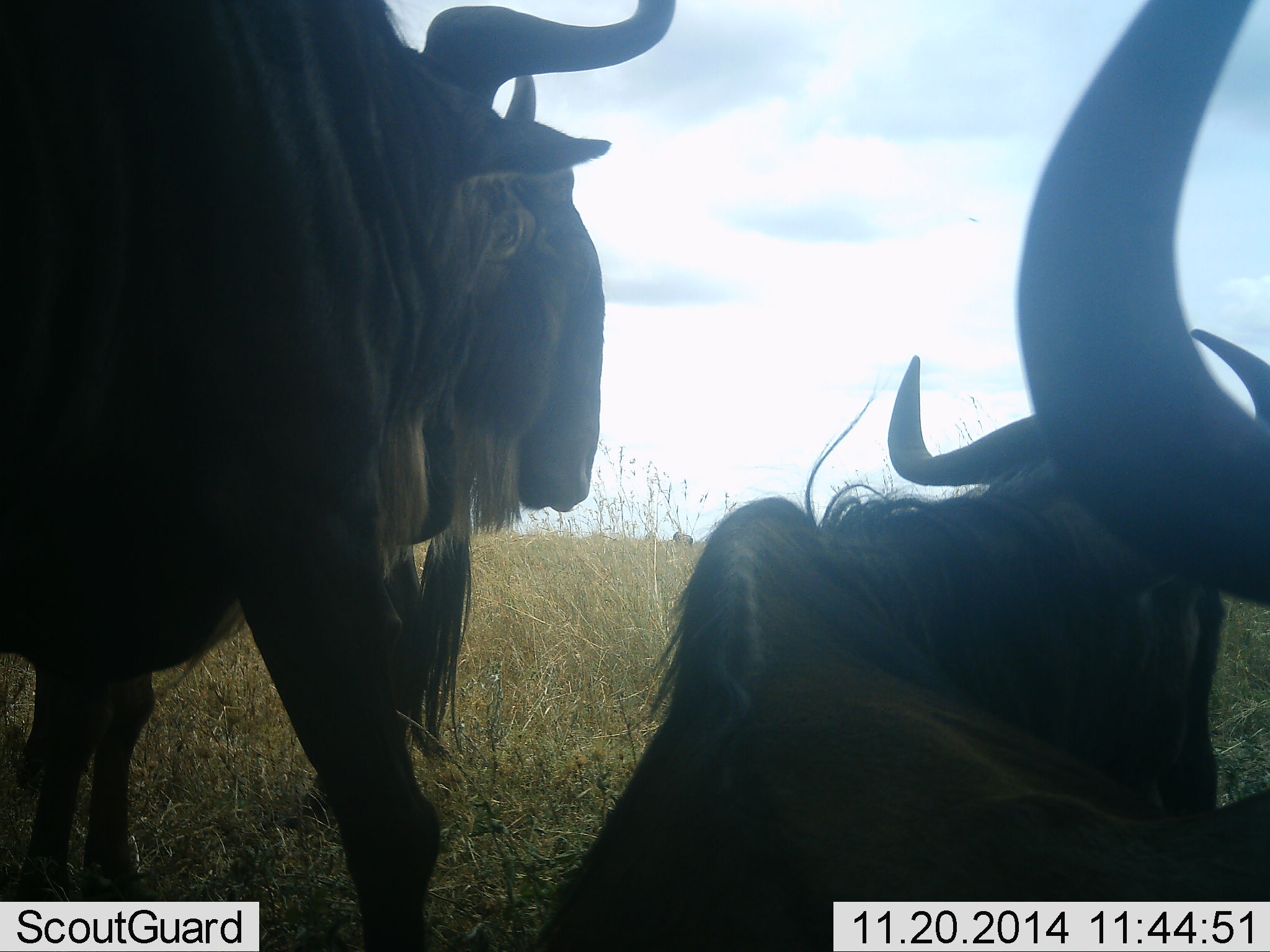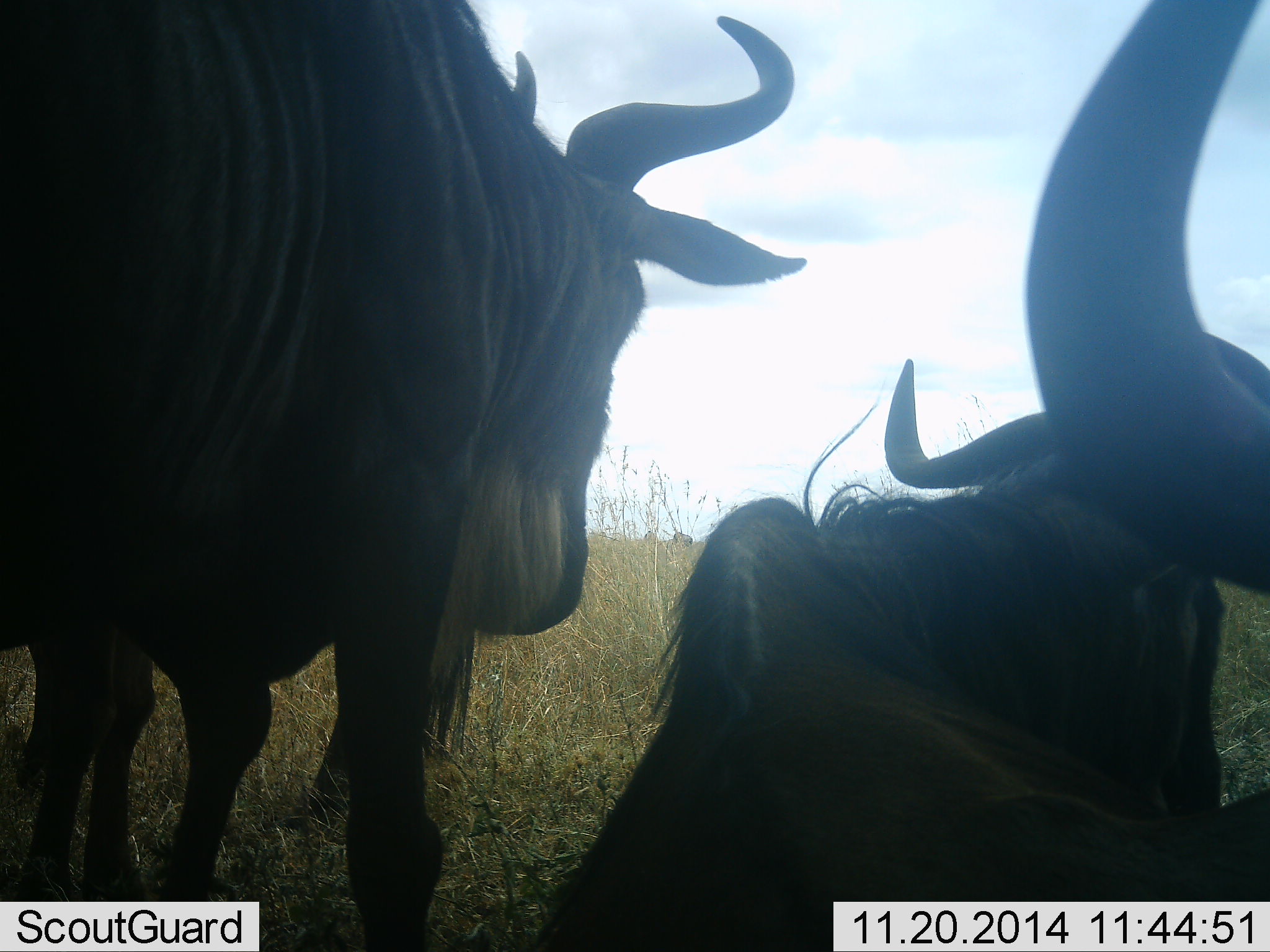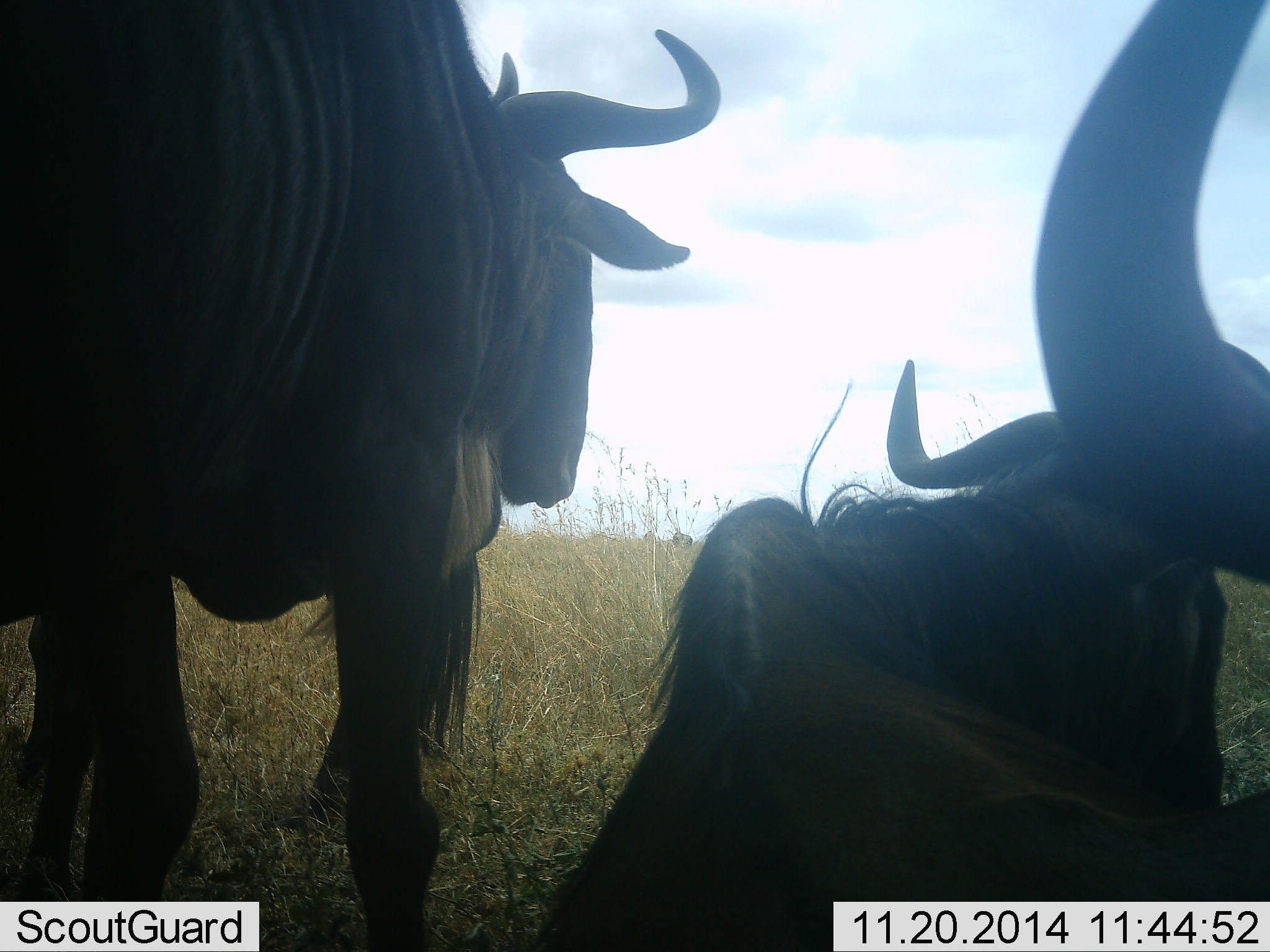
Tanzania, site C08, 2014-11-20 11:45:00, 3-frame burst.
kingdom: Animalia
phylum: Chordata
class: Mammalia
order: Artiodactyla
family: Bovidae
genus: Connochaetes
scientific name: Connochaetes taurinus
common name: blue wildebeest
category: wildebeest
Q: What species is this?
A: Wildebeest (blue wildebeest) (Connochaetes taurinus).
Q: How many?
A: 3.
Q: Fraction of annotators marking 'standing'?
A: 100%.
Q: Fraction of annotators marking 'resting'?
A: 90%.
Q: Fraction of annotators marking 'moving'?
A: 10%.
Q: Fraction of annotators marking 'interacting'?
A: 10%.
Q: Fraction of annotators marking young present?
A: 0%.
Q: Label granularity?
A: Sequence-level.